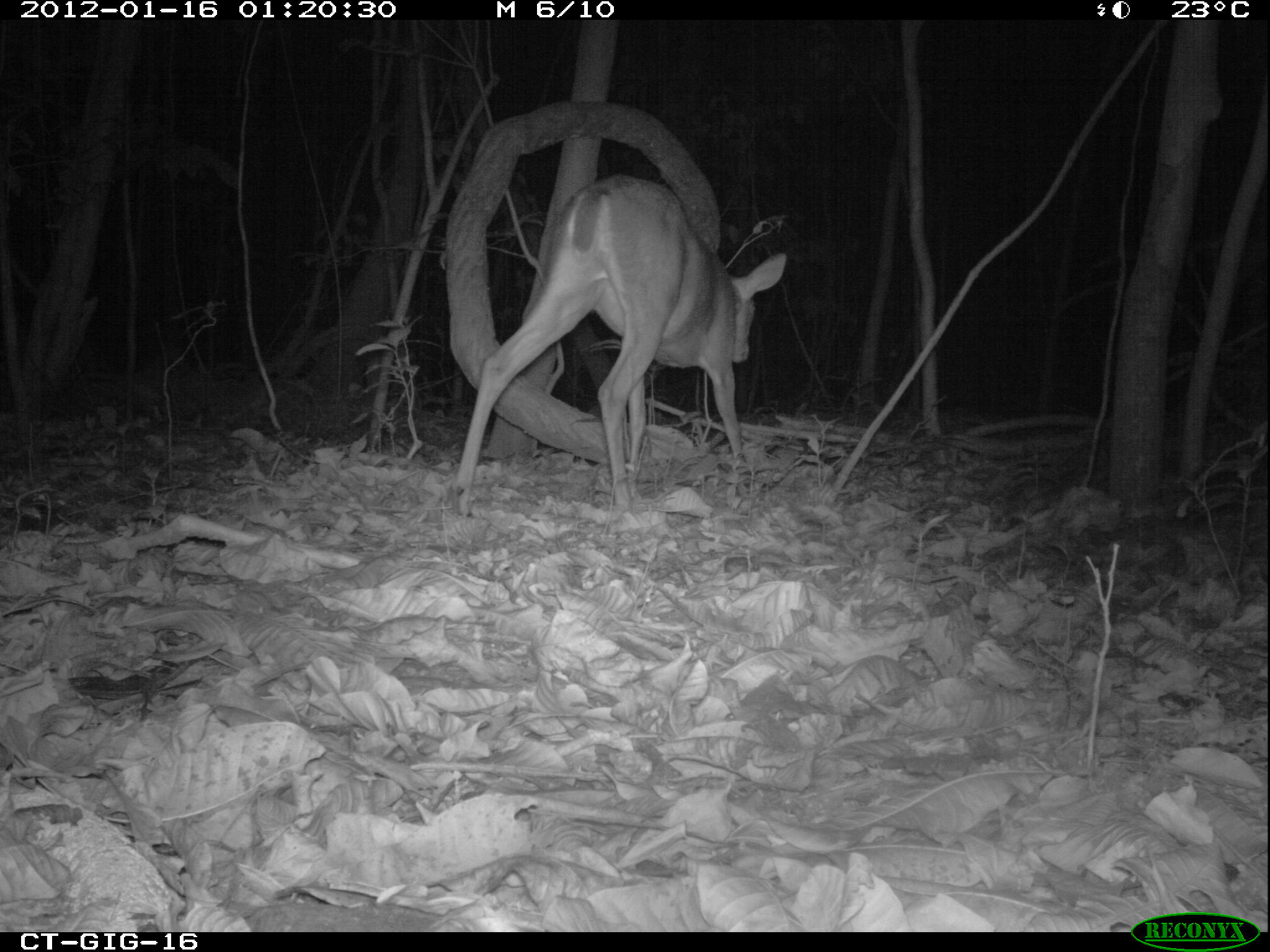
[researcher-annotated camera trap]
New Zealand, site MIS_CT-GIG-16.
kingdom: Animalia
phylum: Chordata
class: Mammalia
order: Artiodactyla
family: Cervidae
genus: Odocoileus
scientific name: Odocoileus virginianus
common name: white-tailed deer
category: white tailed deer